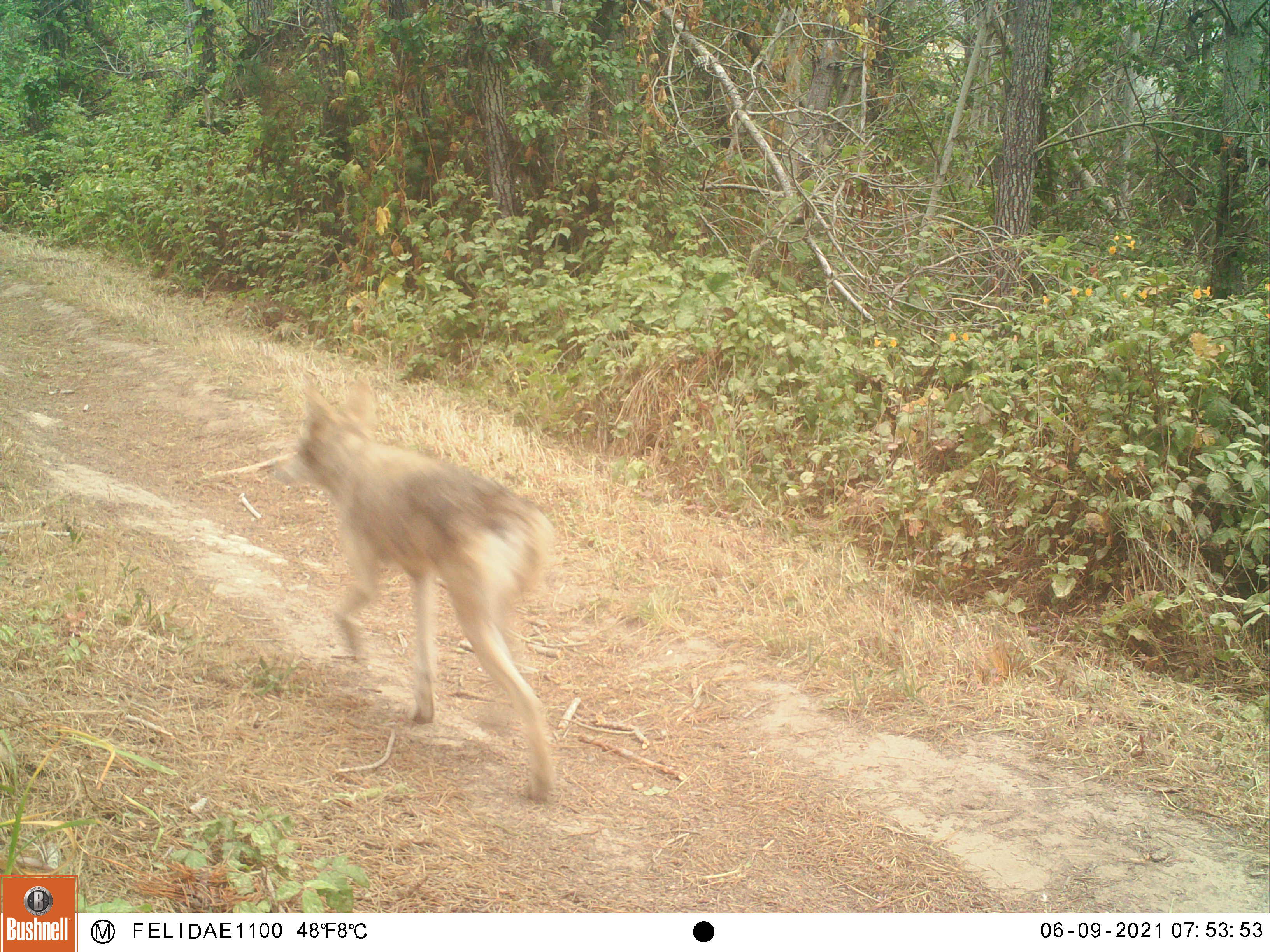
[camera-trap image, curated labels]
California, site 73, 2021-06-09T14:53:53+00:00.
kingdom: Animalia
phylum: Chordata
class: Mammalia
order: Carnivora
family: Canidae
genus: Canis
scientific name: Canis latrans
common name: coyote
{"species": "coyote (Canis latrans)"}